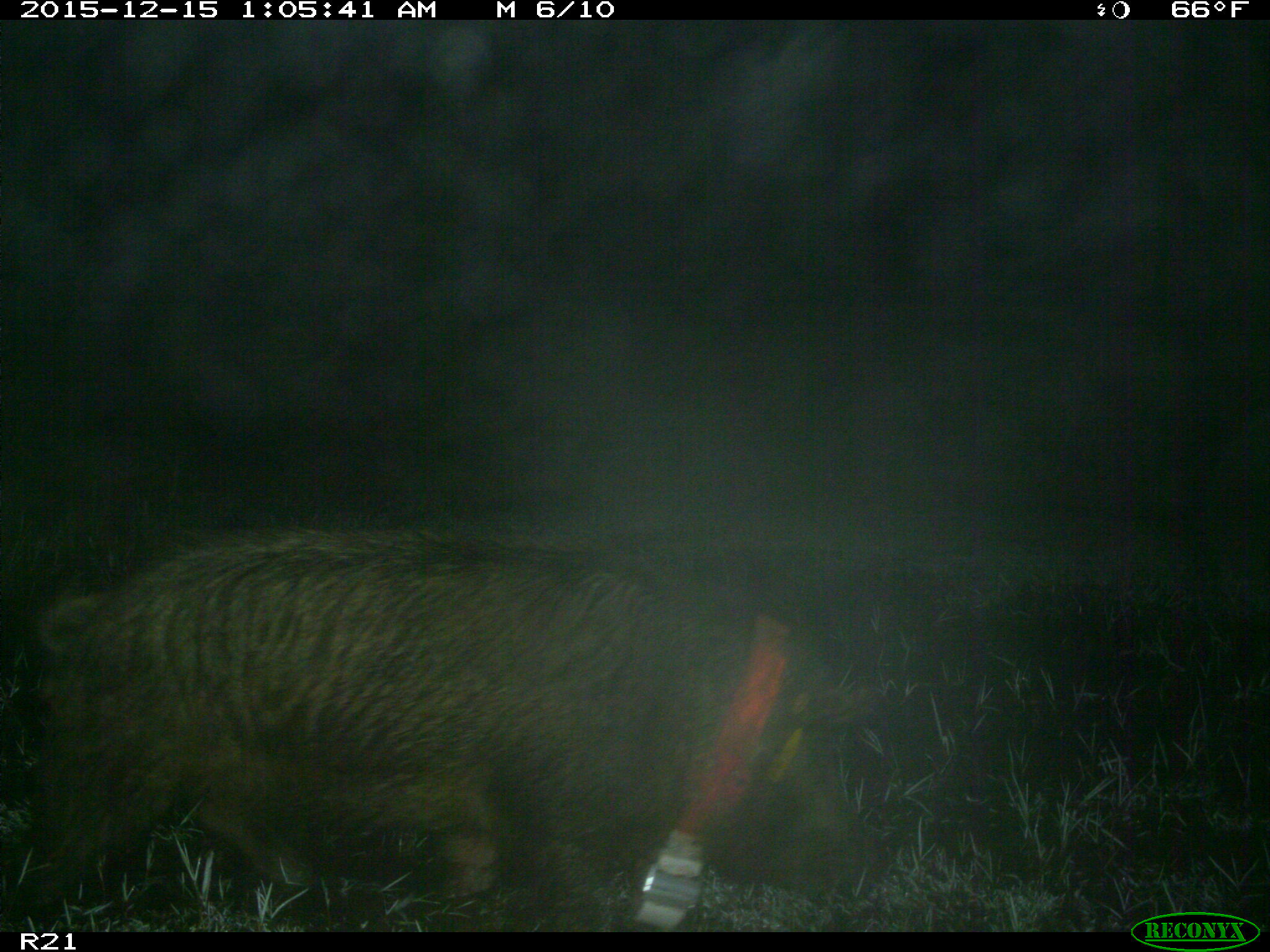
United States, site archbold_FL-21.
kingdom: Animalia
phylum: Chordata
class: Mammalia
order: Artiodactyla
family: Suidae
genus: Sus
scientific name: Sus scrofa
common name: wild boar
Sus scrofa (wild boar).